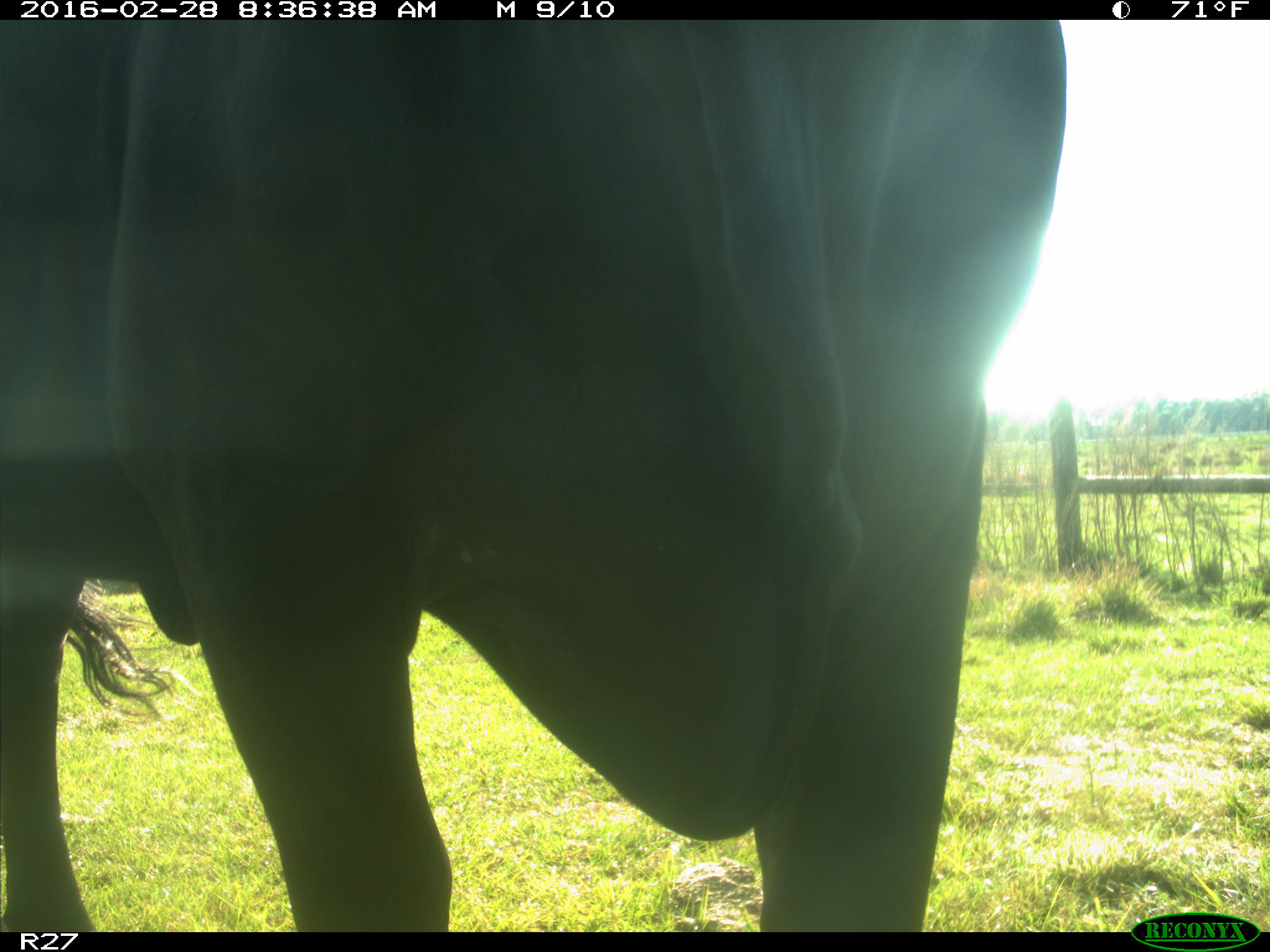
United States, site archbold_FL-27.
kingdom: Animalia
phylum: Chordata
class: Mammalia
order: Artiodactyla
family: Bovidae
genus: Bos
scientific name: Bos taurus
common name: domestic cow